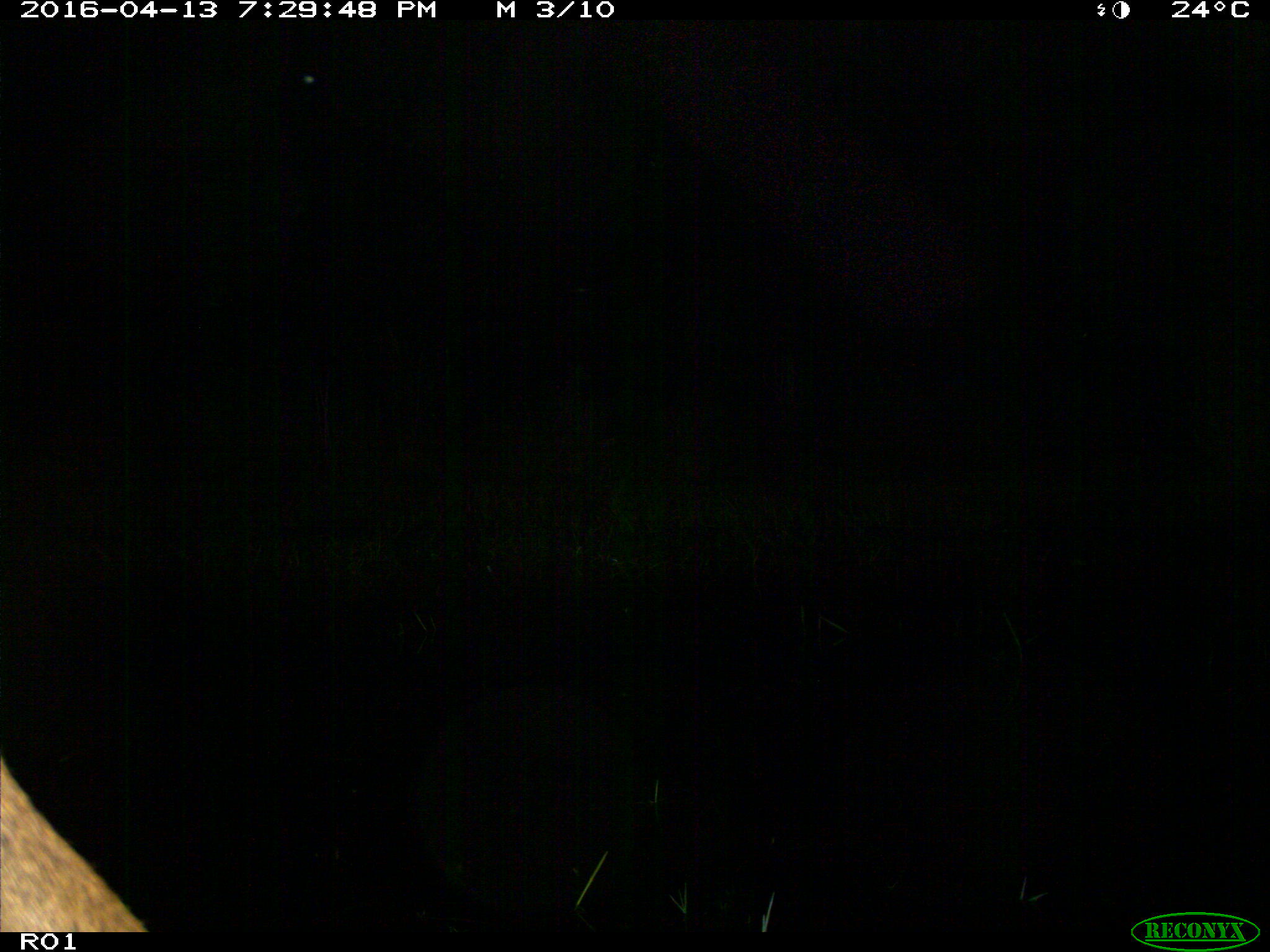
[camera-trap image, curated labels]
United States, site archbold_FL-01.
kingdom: Animalia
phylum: Chordata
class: Mammalia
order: Artiodactyla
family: Bovidae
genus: Bos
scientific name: Bos taurus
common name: domestic cow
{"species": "Bos taurus (domestic cow)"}